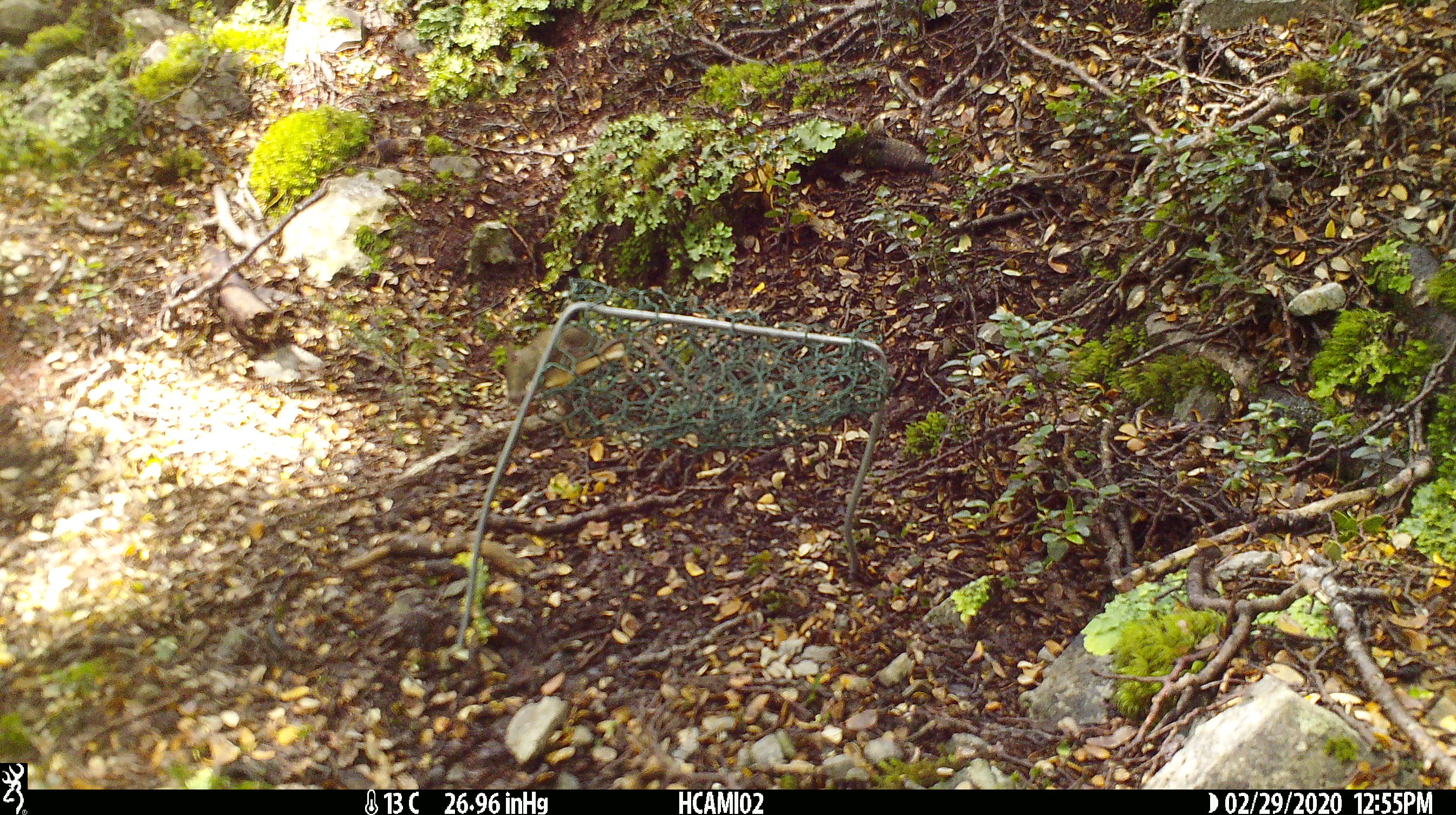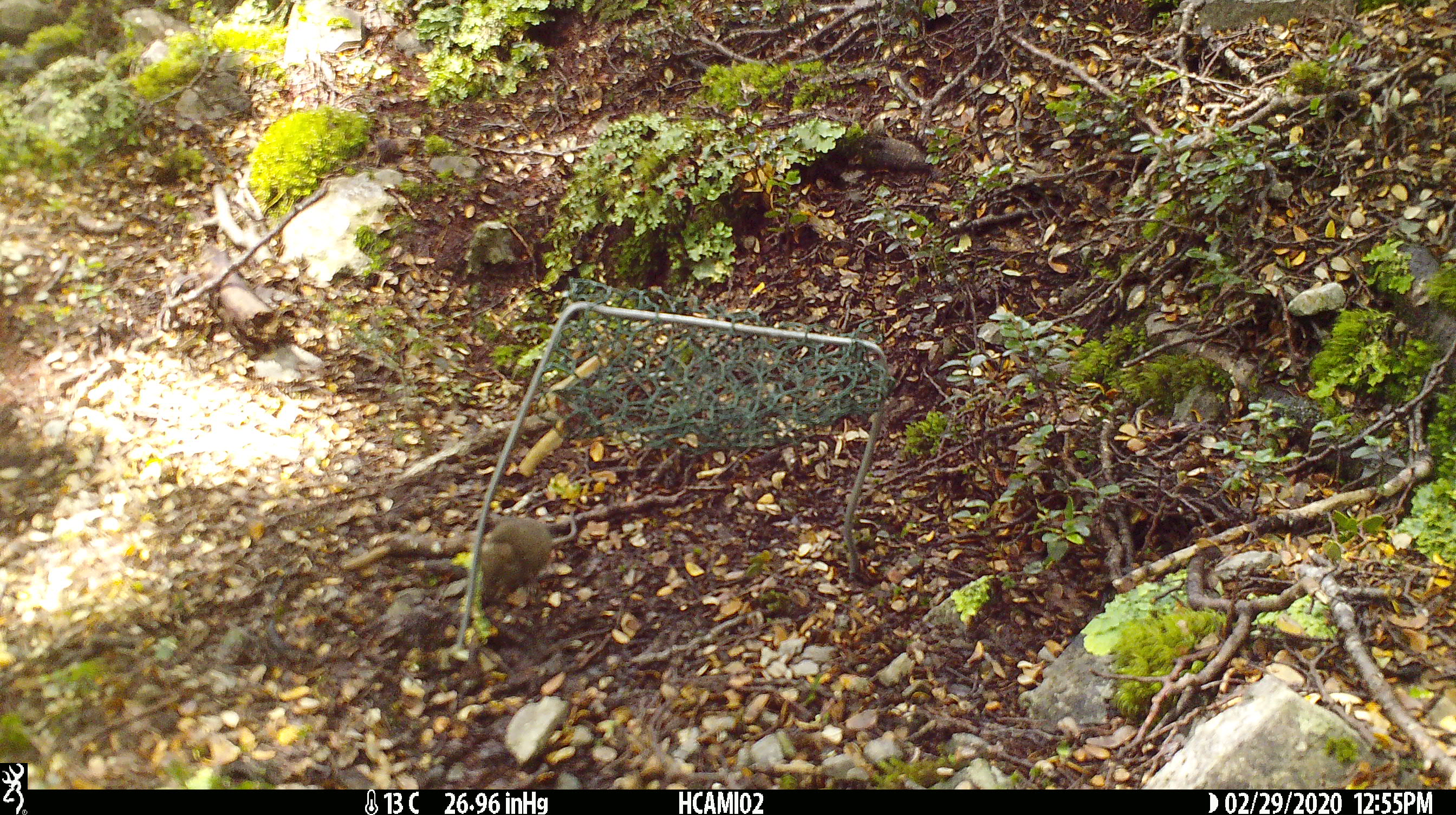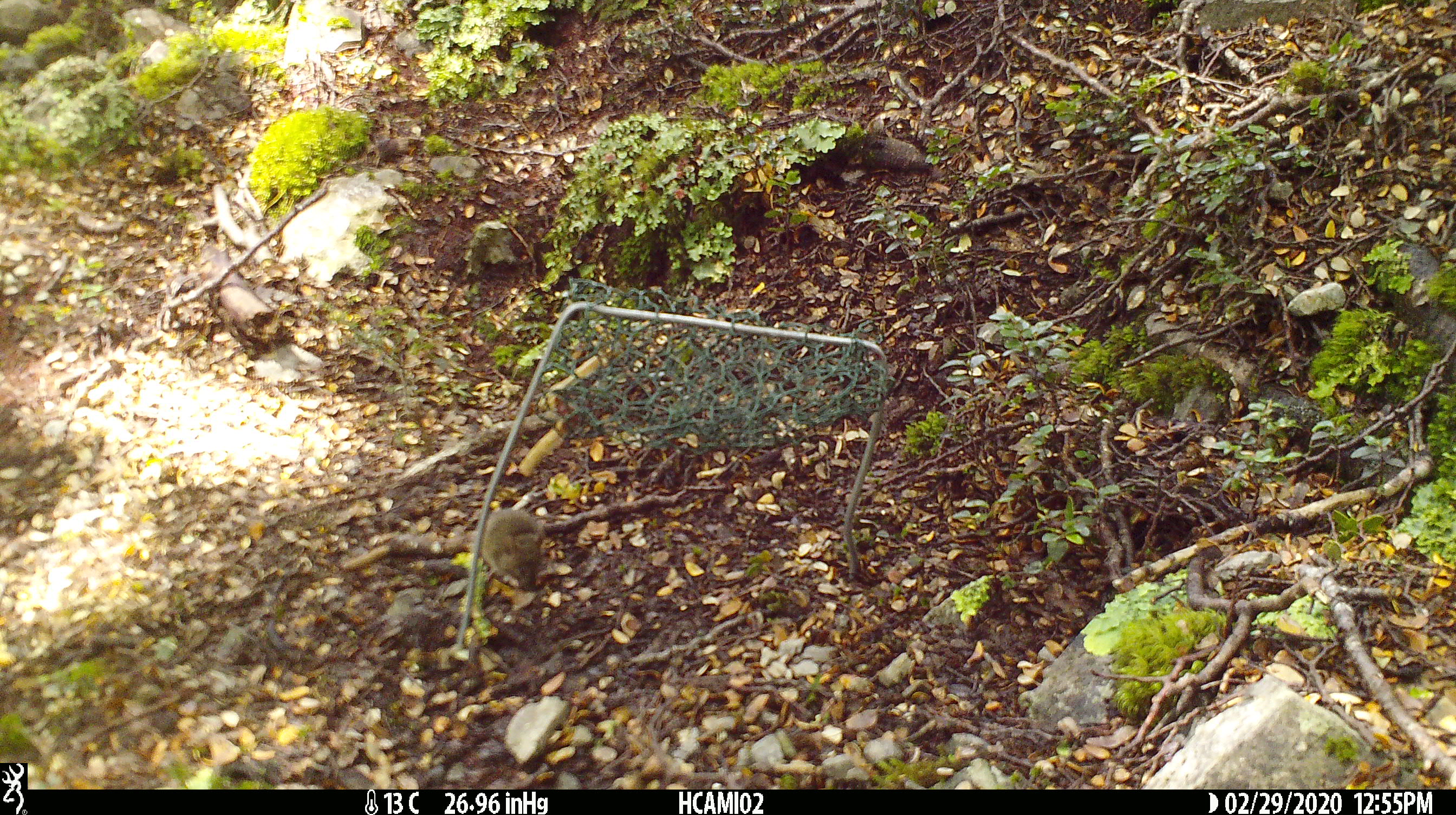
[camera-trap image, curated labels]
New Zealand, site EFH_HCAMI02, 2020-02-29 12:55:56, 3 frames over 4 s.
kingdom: Animalia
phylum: Chordata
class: Mammalia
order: Rodentia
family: Muridae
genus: Mus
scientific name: Mus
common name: mouse